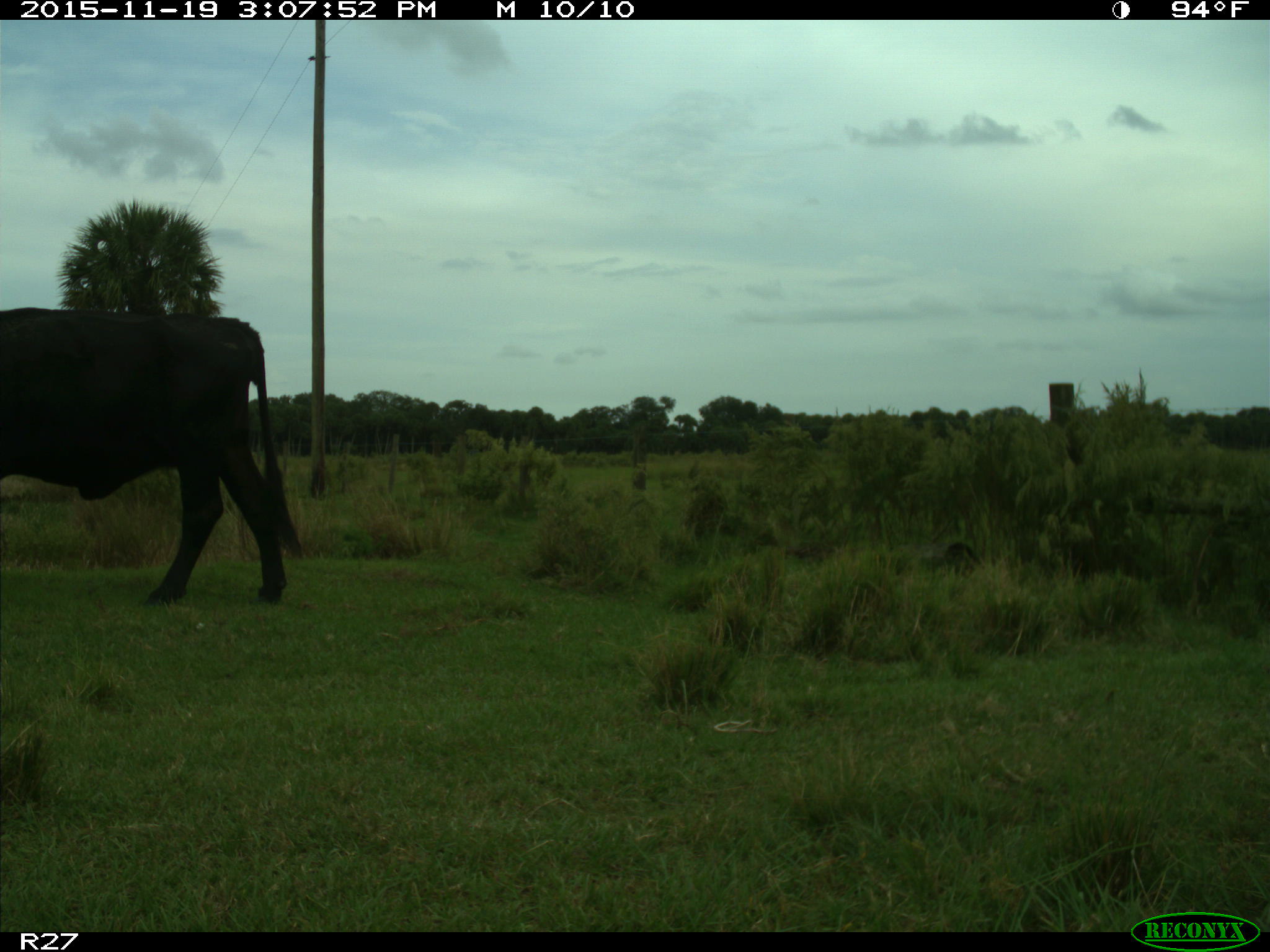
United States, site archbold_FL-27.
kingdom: Animalia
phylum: Chordata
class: Mammalia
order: Artiodactyla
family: Bovidae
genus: Bos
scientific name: Bos taurus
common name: domestic cow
Bos taurus (domestic cow).